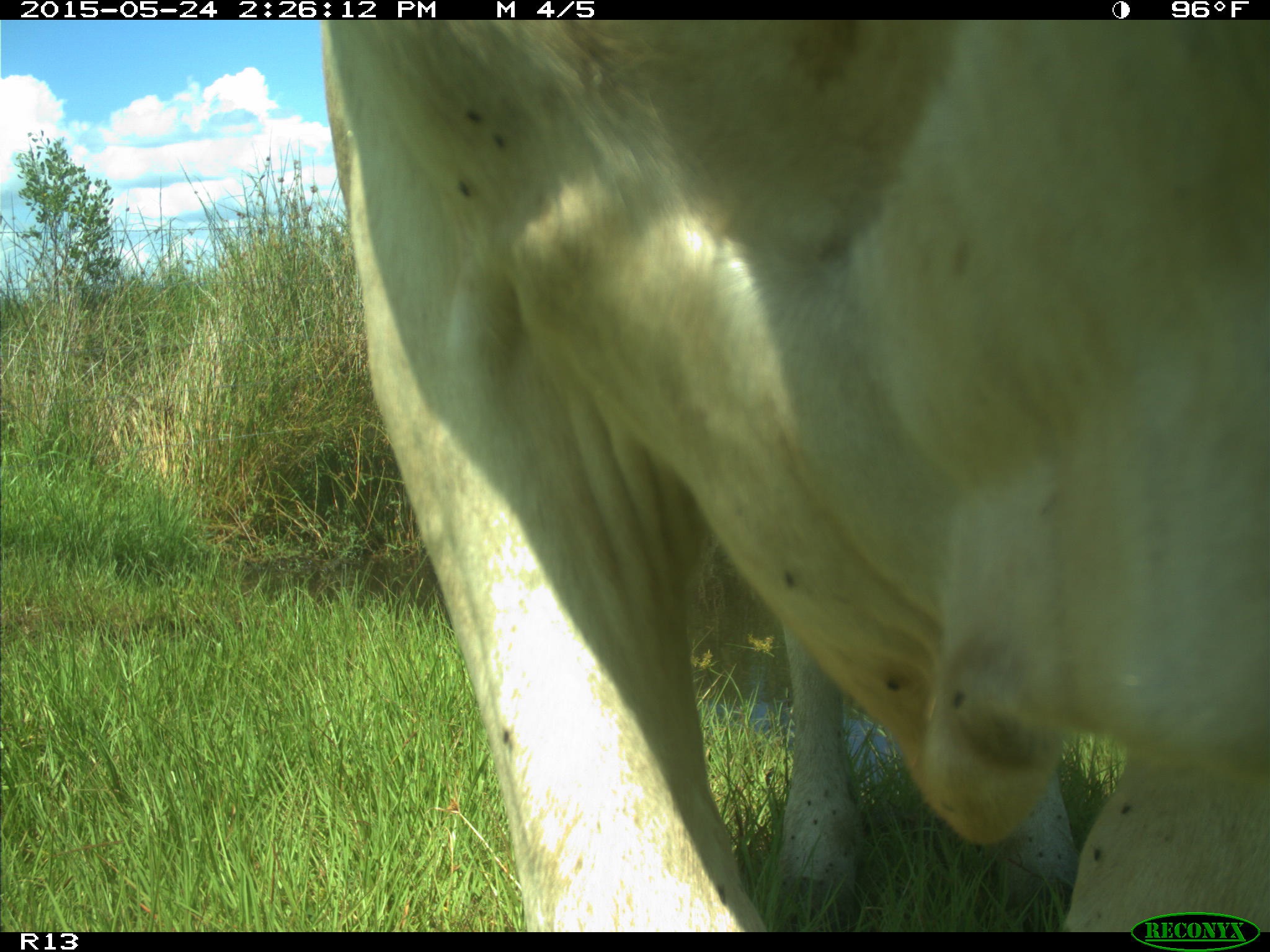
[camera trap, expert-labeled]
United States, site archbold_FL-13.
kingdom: Animalia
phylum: Chordata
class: Mammalia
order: Artiodactyla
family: Bovidae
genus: Bos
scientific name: Bos taurus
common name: domestic cow